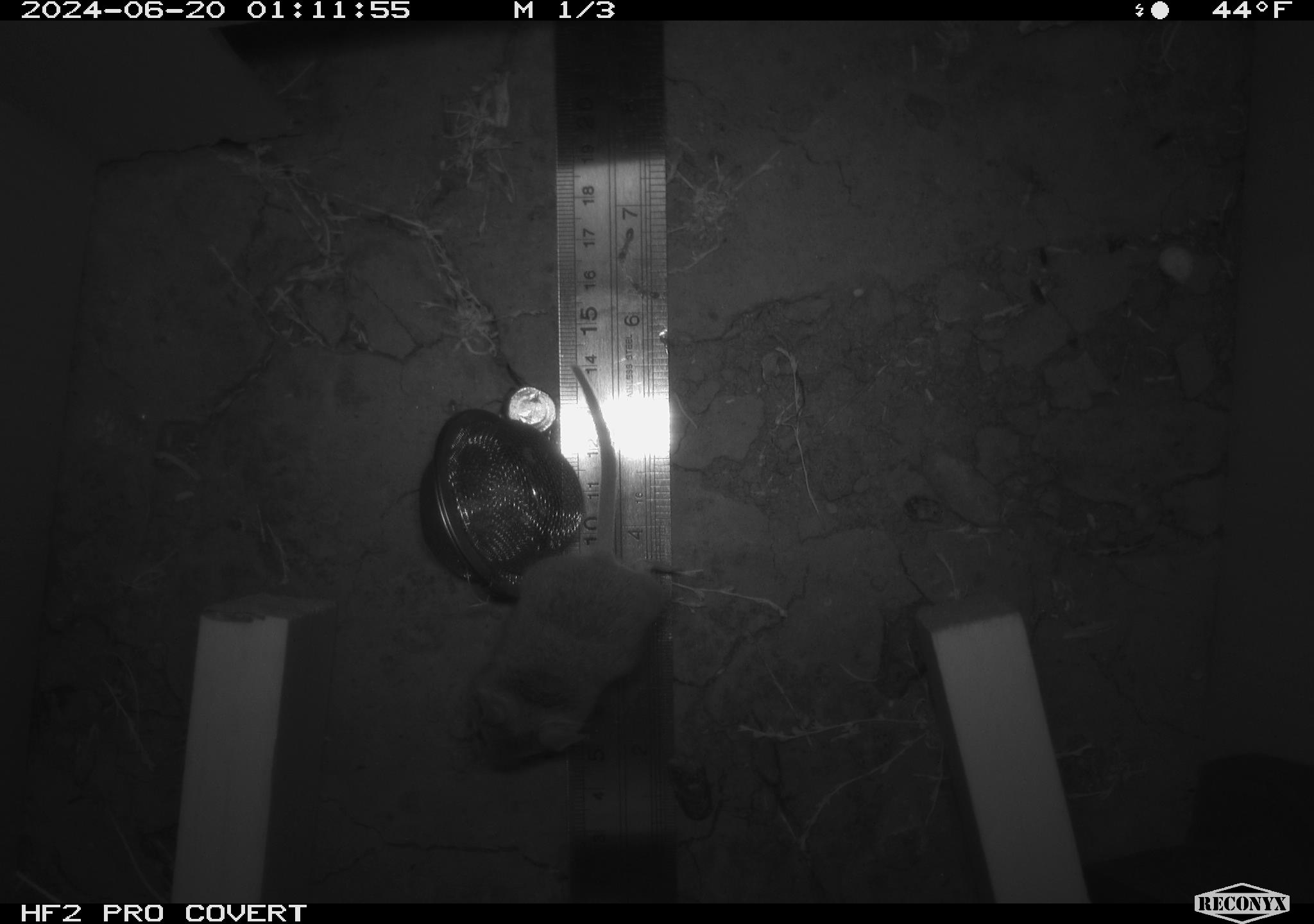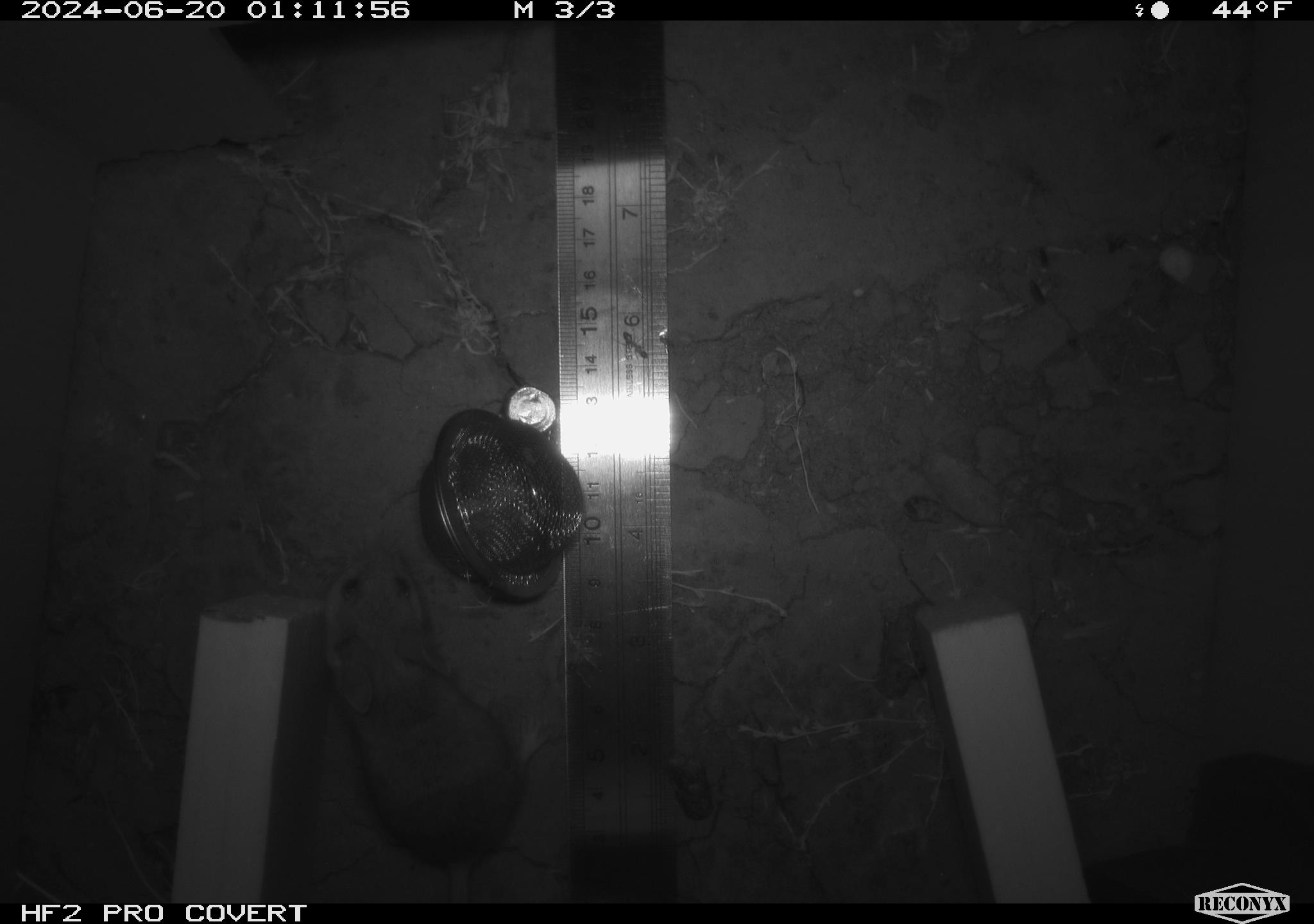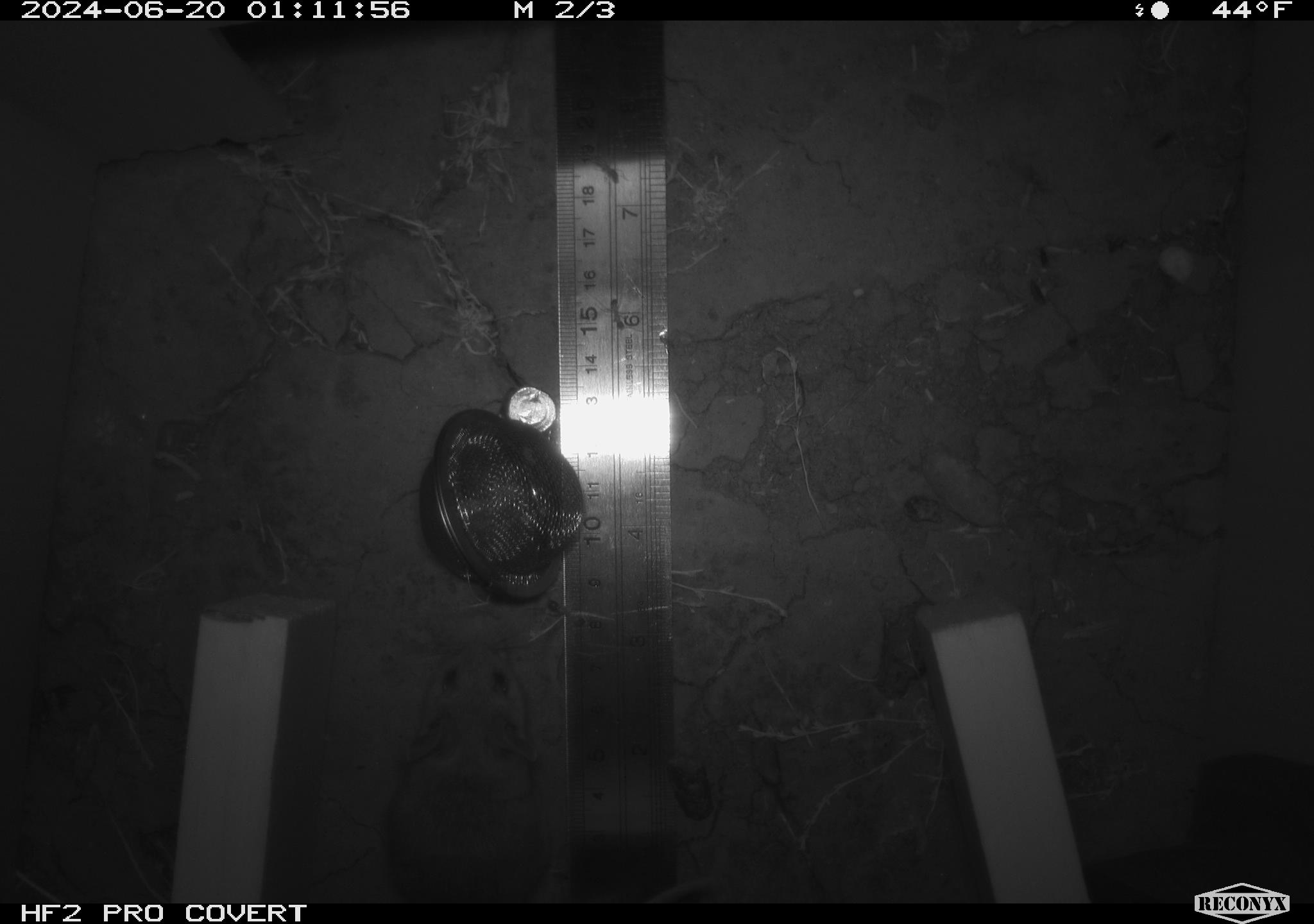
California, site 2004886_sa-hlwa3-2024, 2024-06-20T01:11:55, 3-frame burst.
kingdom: Animalia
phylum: Chordata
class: Mammalia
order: Rodentia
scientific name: Rodentia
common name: mouse species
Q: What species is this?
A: Mouse species (Rodentia).